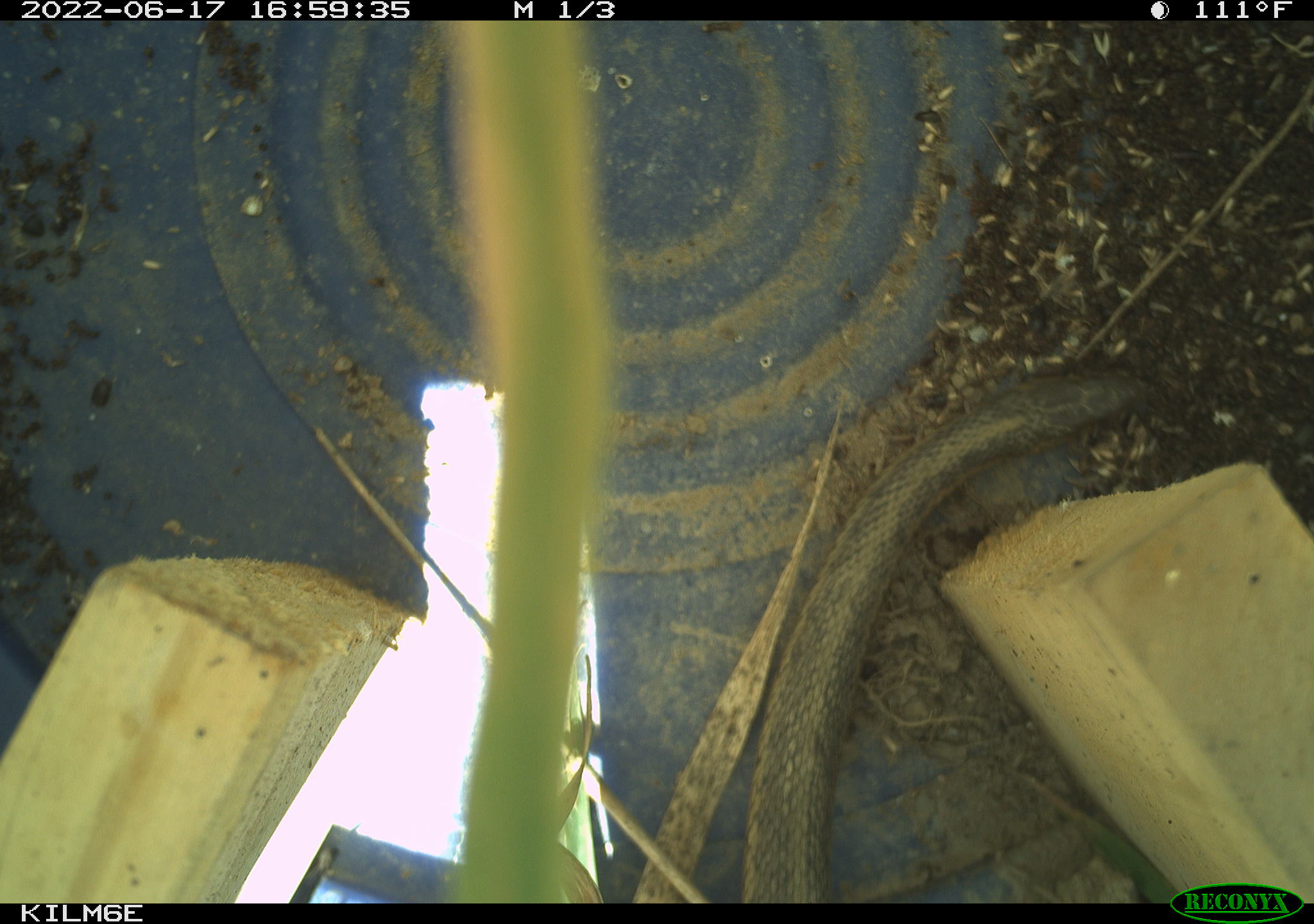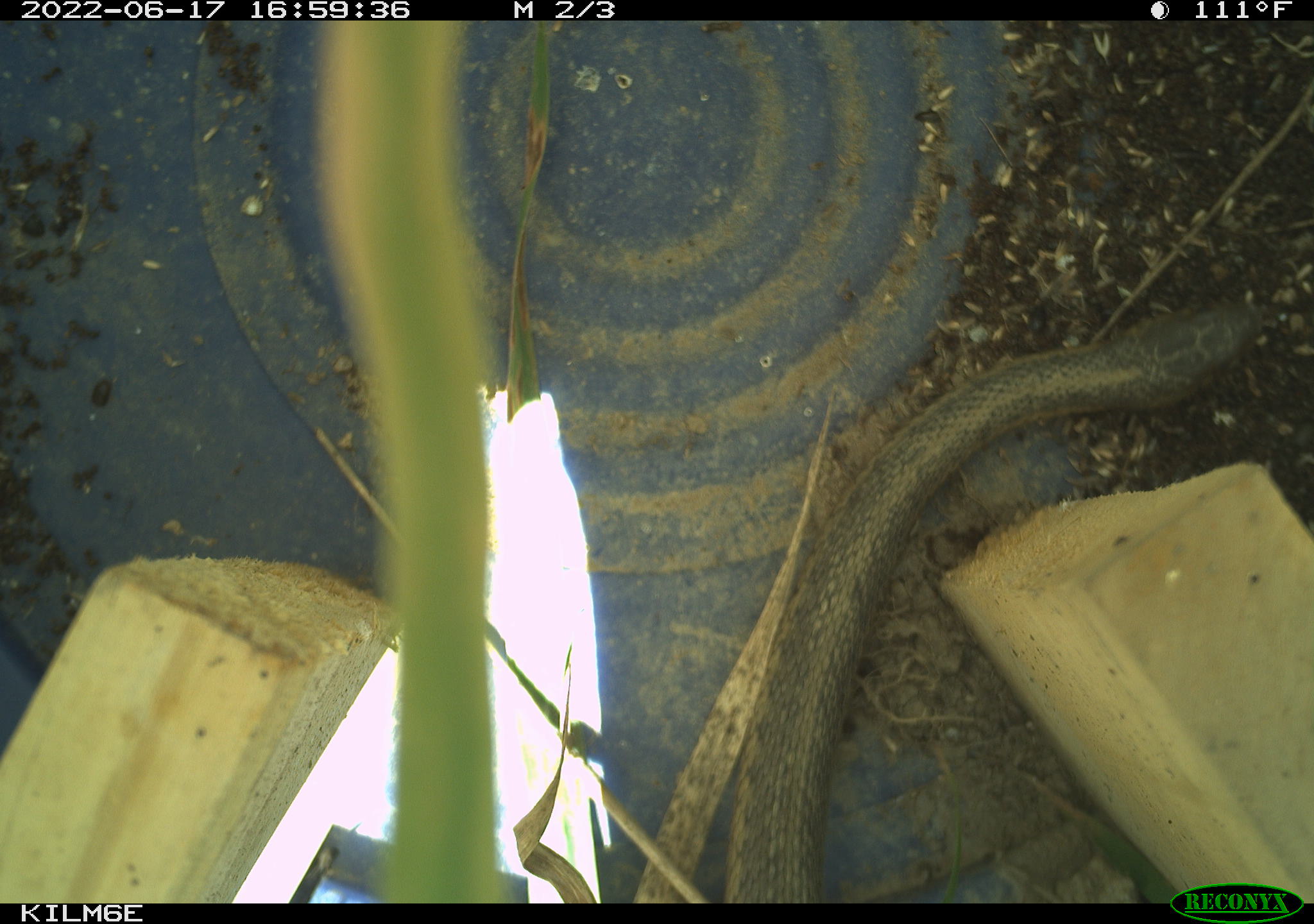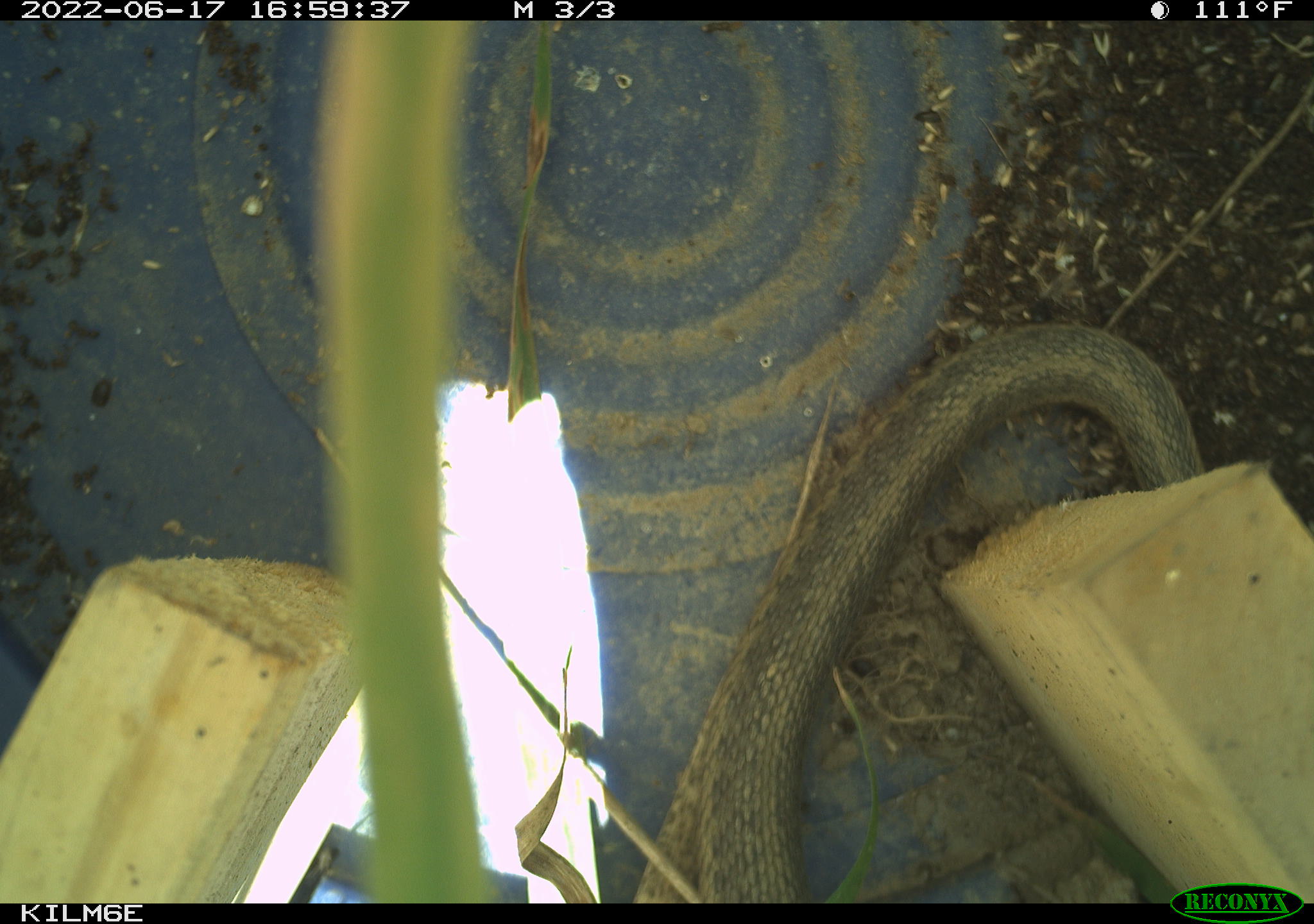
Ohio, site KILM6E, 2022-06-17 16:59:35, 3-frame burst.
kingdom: Animalia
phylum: Chordata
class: Reptilia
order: Squamata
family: Colubridae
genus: Thamnophis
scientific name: Thamnophis sirtalis sirtalis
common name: eastern gartersnake